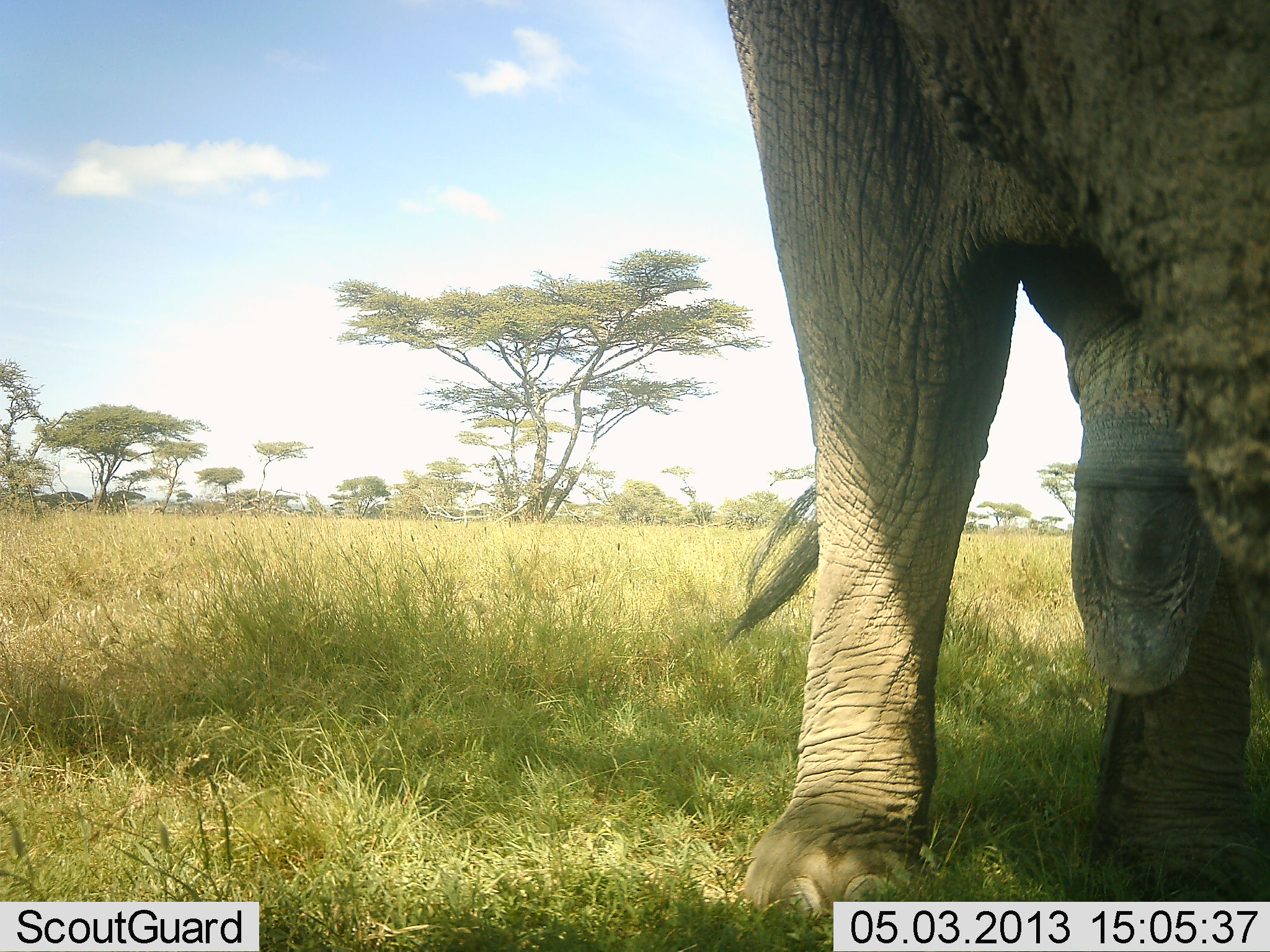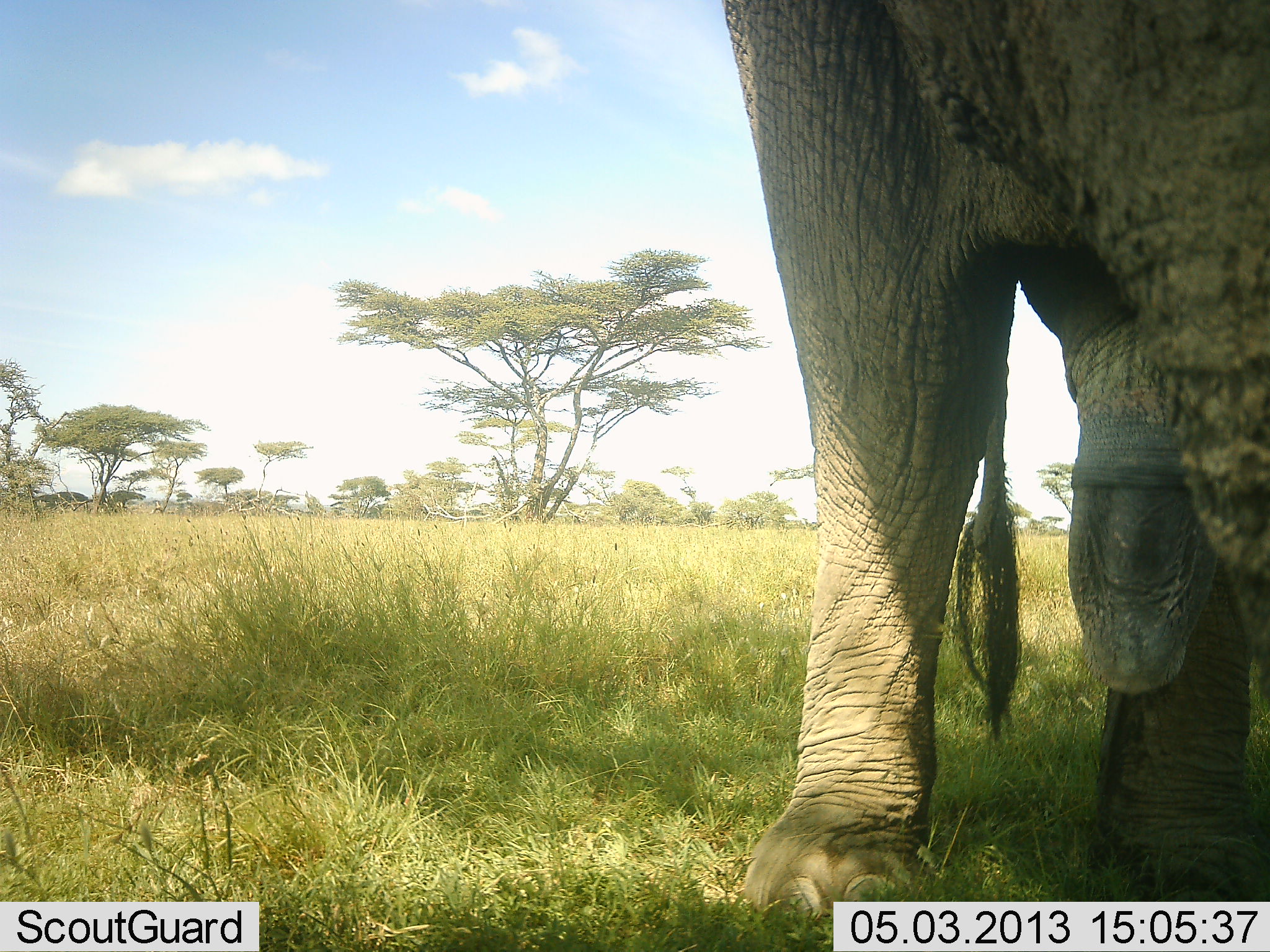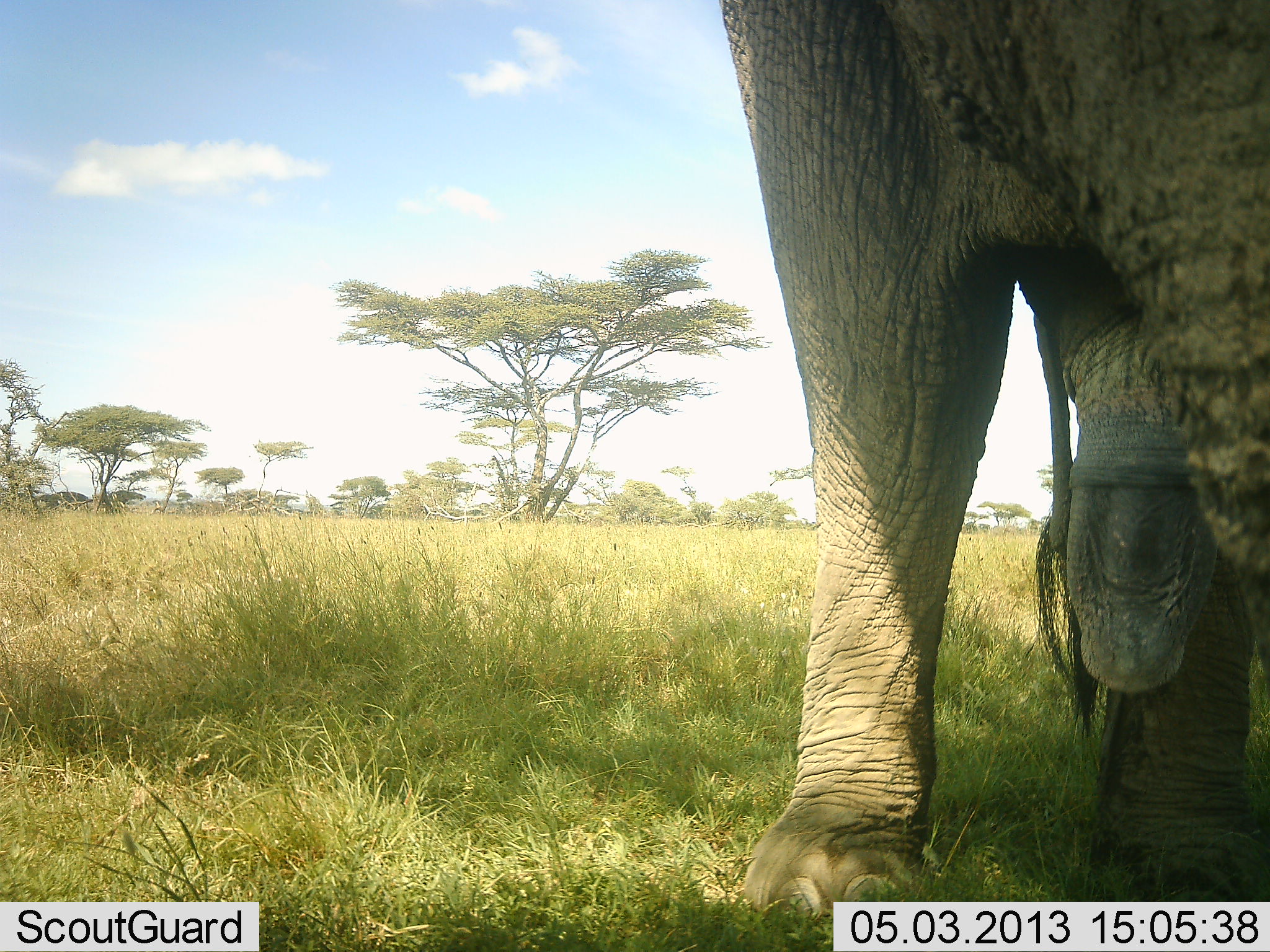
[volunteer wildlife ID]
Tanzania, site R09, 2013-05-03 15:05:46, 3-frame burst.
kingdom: Animalia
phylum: Chordata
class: Mammalia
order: Proboscidea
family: Elephantidae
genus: Loxodonta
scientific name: Loxodonta africana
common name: african bush elephant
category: elephant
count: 1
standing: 95%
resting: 5%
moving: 0%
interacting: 0%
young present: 0%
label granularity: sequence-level